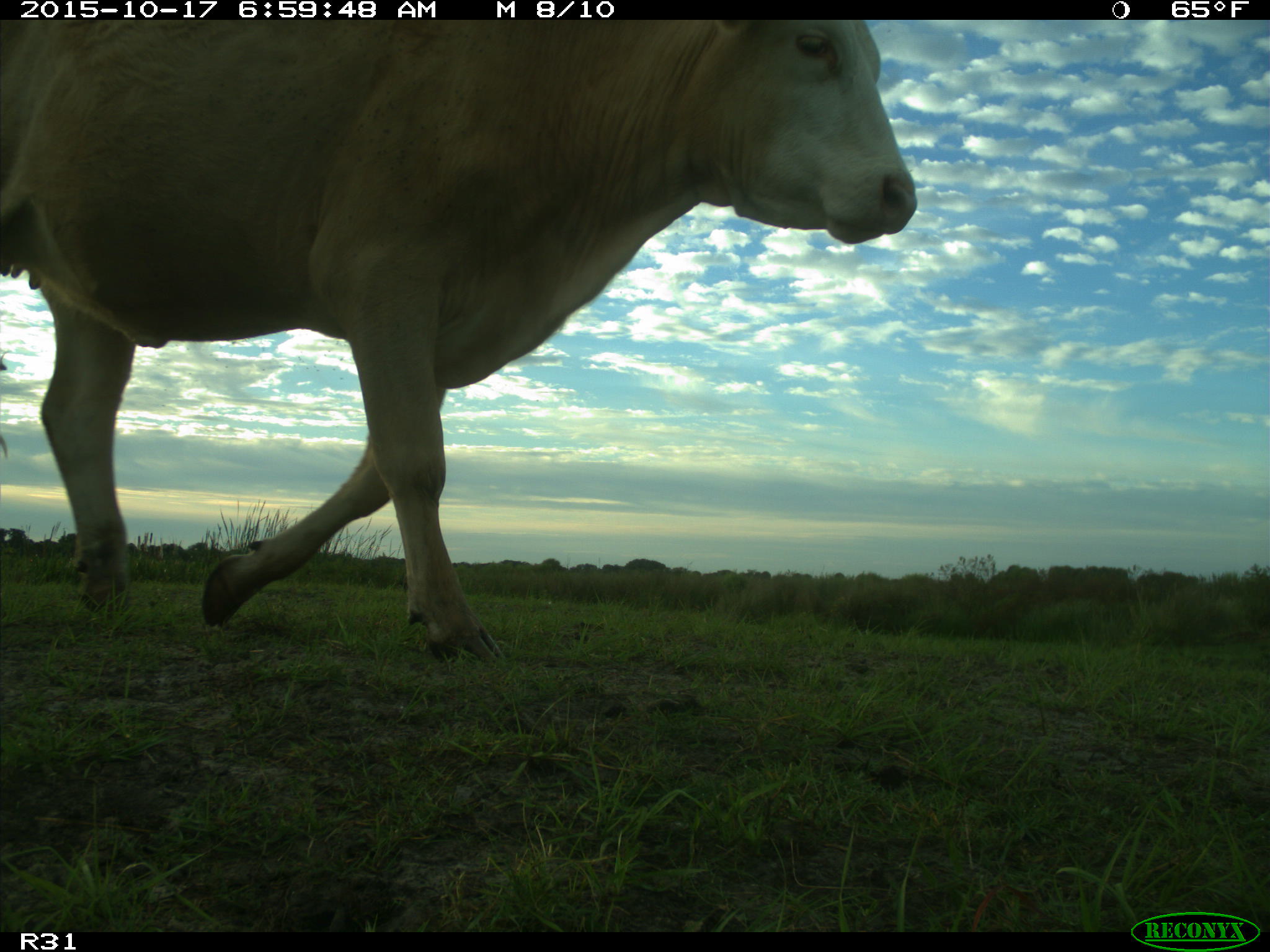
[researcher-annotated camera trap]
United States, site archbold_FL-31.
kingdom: Animalia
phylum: Chordata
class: Mammalia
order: Artiodactyla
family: Bovidae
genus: Bos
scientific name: Bos taurus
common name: domestic cow